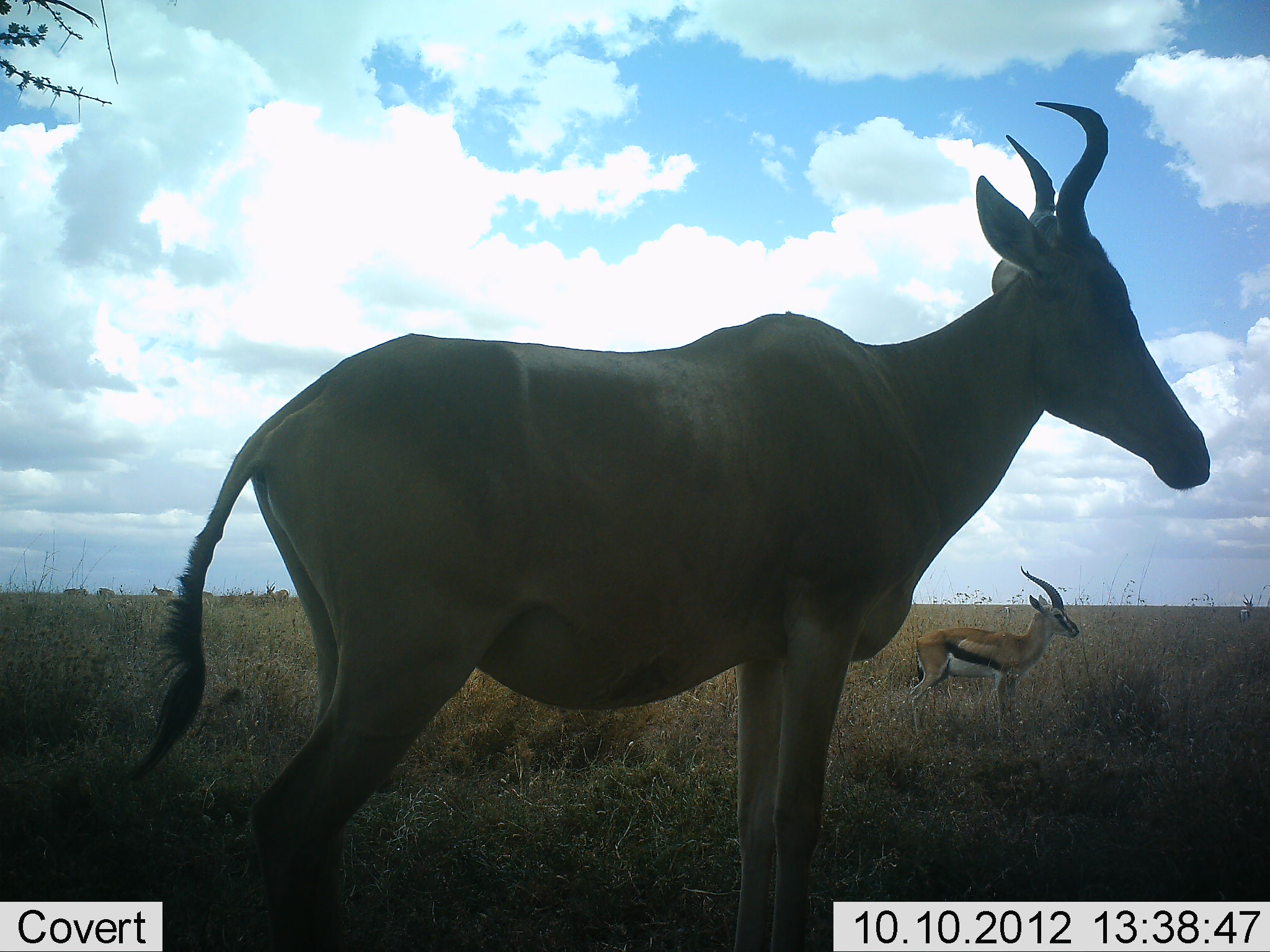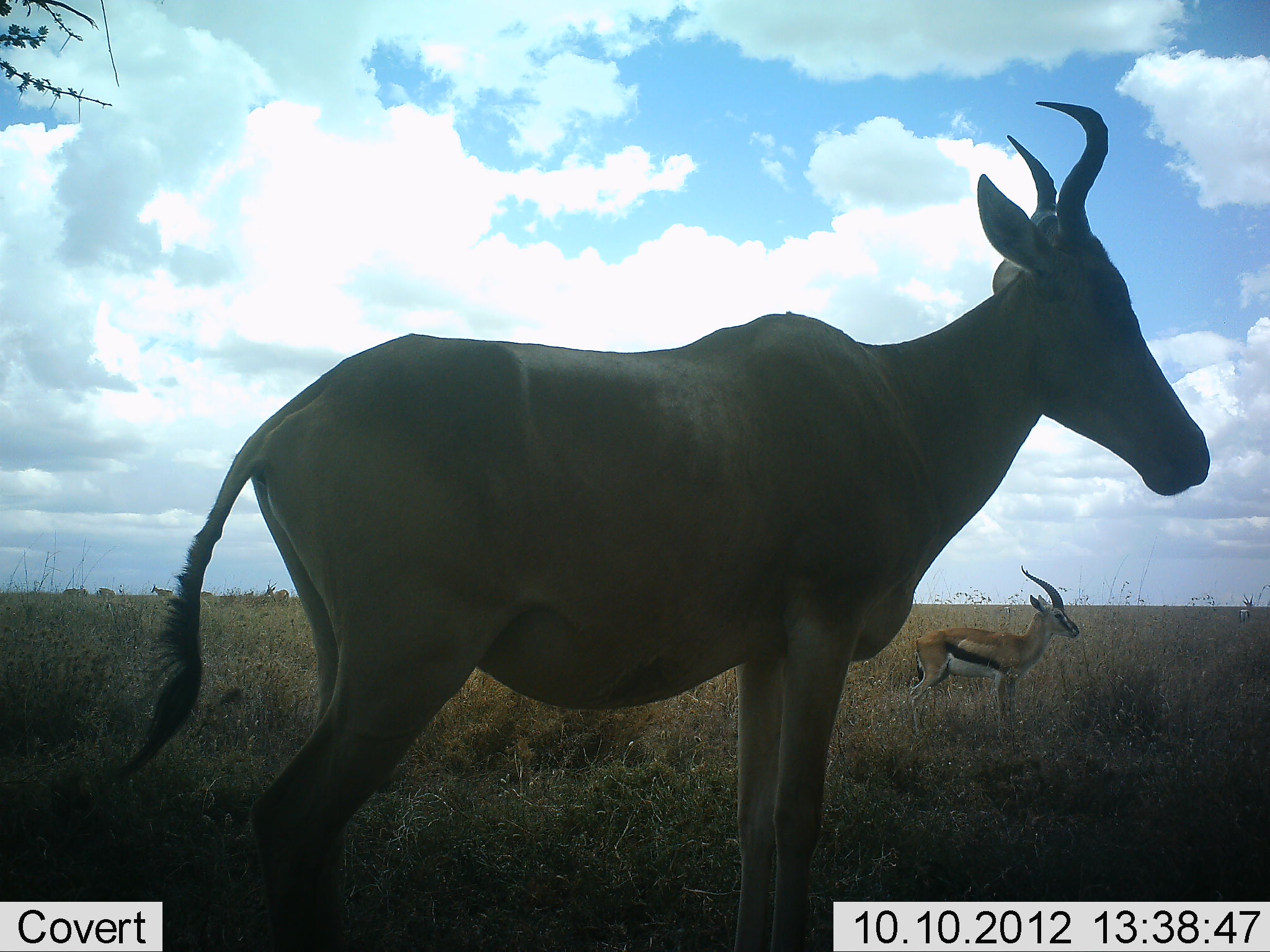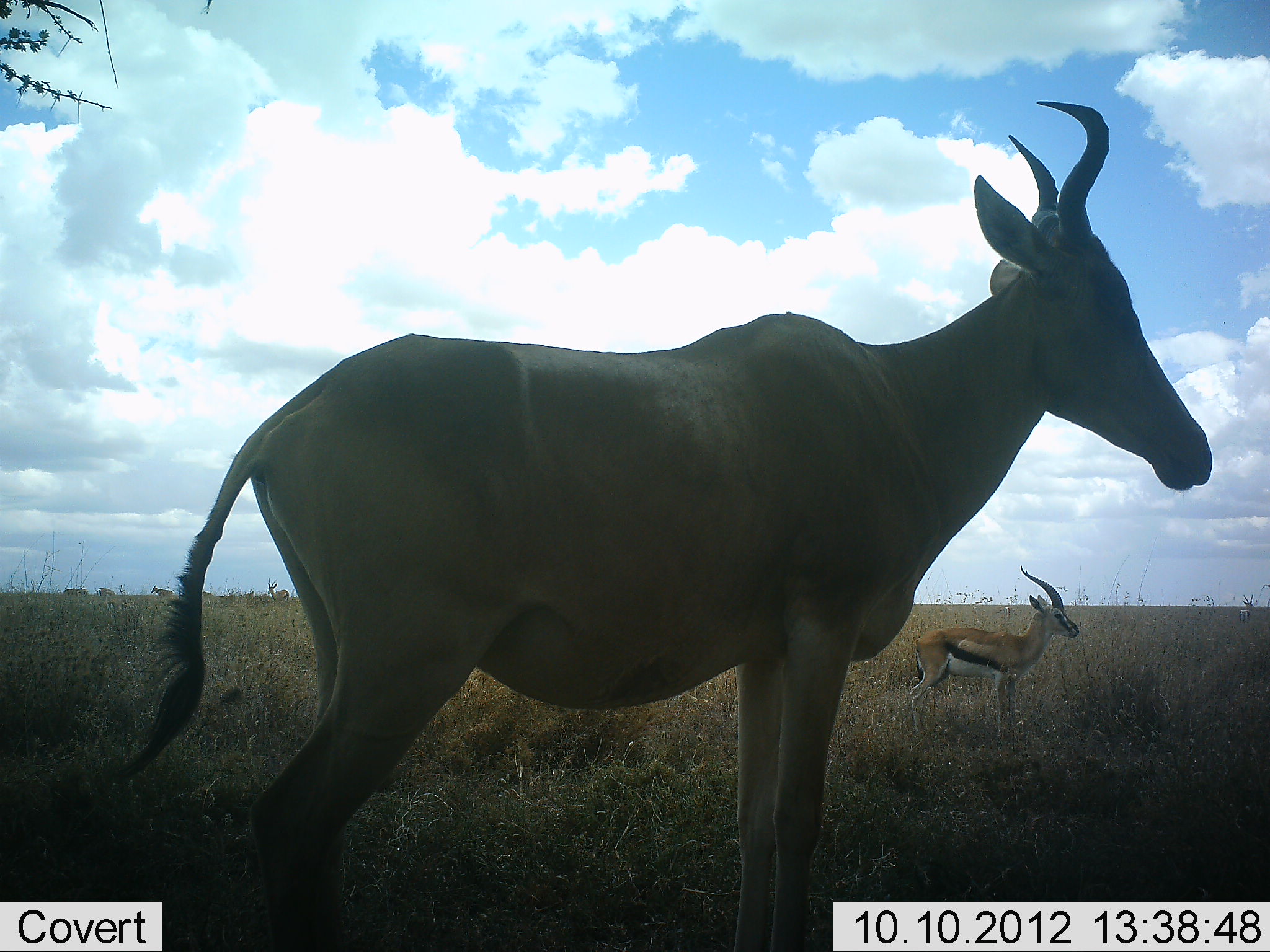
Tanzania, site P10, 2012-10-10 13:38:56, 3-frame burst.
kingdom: Animalia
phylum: Chordata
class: Mammalia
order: Artiodactyla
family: Bovidae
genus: Eudorcas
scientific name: Eudorcas thomsonii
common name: thomson's gazelle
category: gazellethomsons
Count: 1.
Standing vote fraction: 91%.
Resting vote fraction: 0%.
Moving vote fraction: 0%.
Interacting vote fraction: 0%.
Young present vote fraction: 0%.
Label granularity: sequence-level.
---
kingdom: Animalia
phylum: Chordata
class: Mammalia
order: Artiodactyla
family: Bovidae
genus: Alcelaphus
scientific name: Alcelaphus buselaphus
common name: hartebeest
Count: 1.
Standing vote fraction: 82%.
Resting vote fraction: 0%.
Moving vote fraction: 0%.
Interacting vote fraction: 0%.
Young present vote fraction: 0%.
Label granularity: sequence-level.